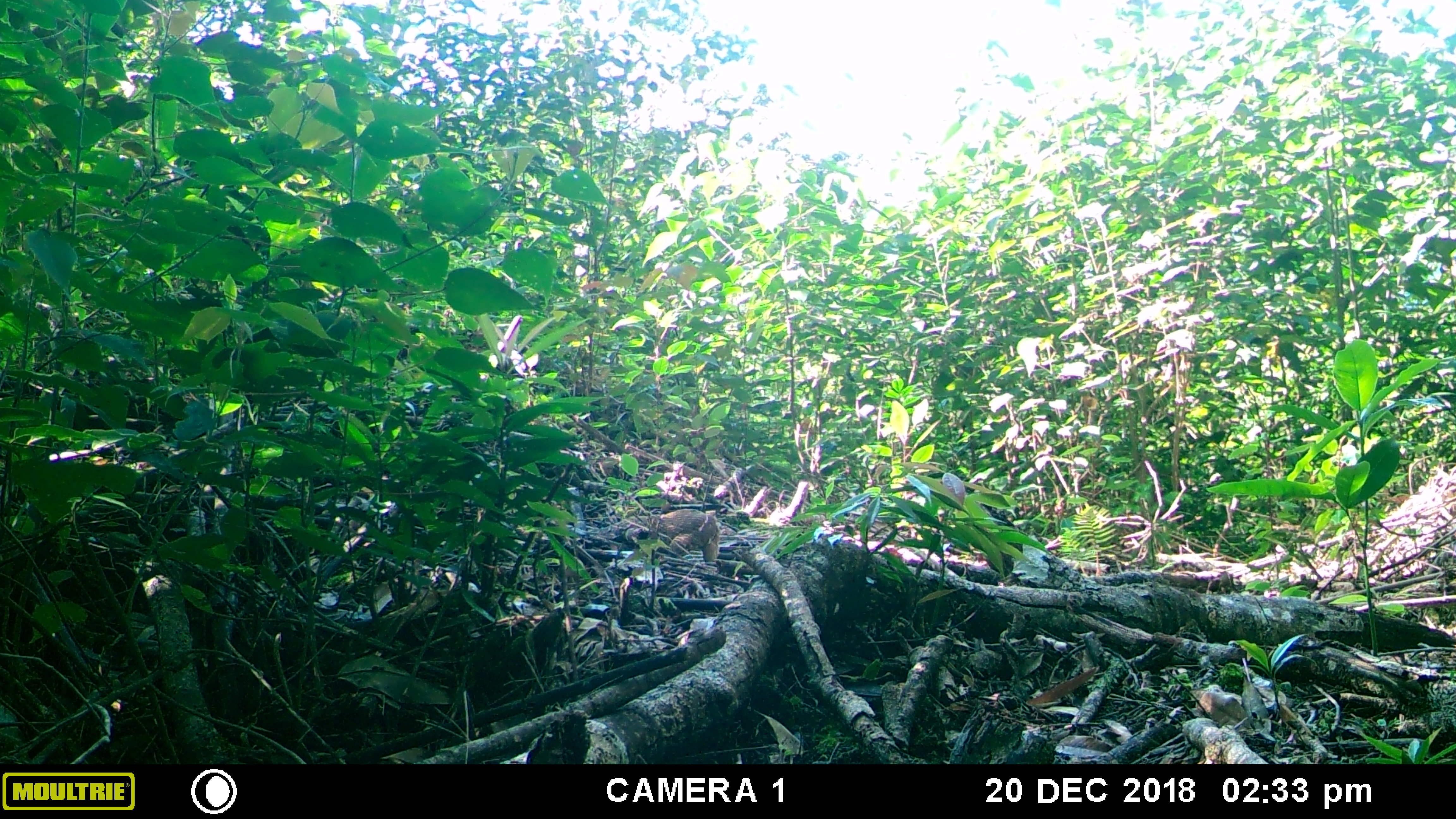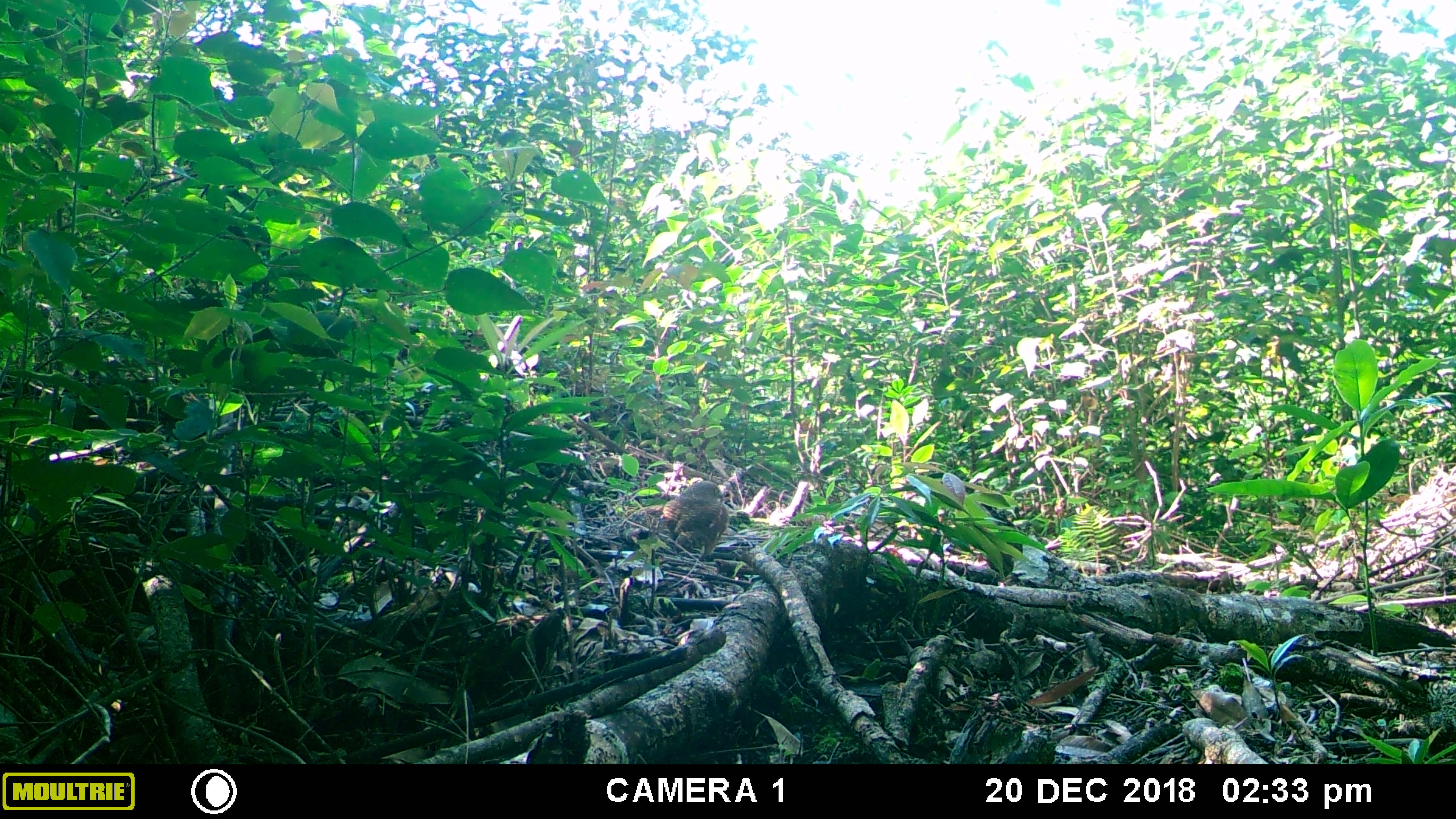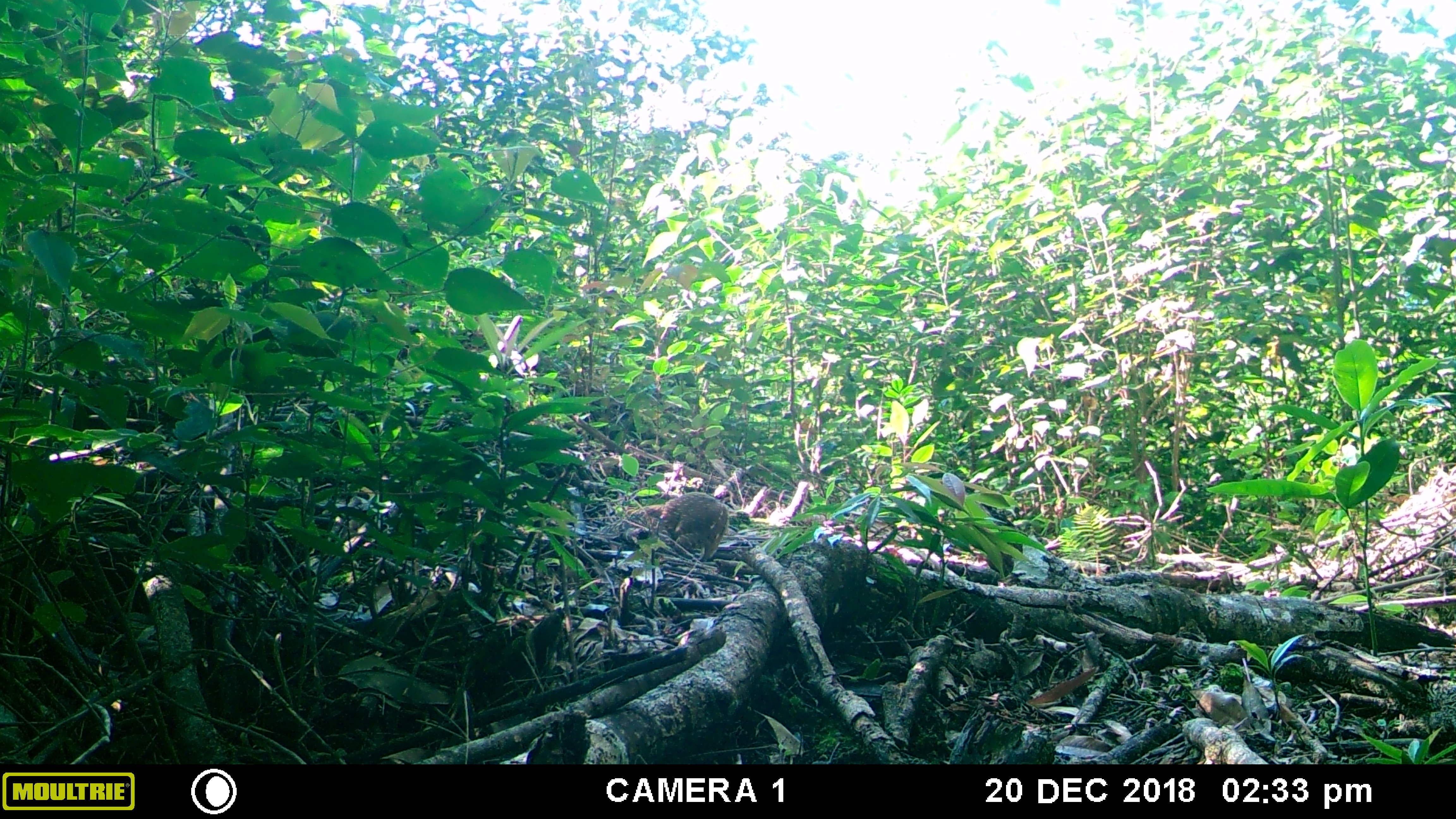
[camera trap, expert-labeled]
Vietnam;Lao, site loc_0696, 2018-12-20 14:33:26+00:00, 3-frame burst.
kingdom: Animalia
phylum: Chordata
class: Aves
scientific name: Aves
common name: bird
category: unidentified bird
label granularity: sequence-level